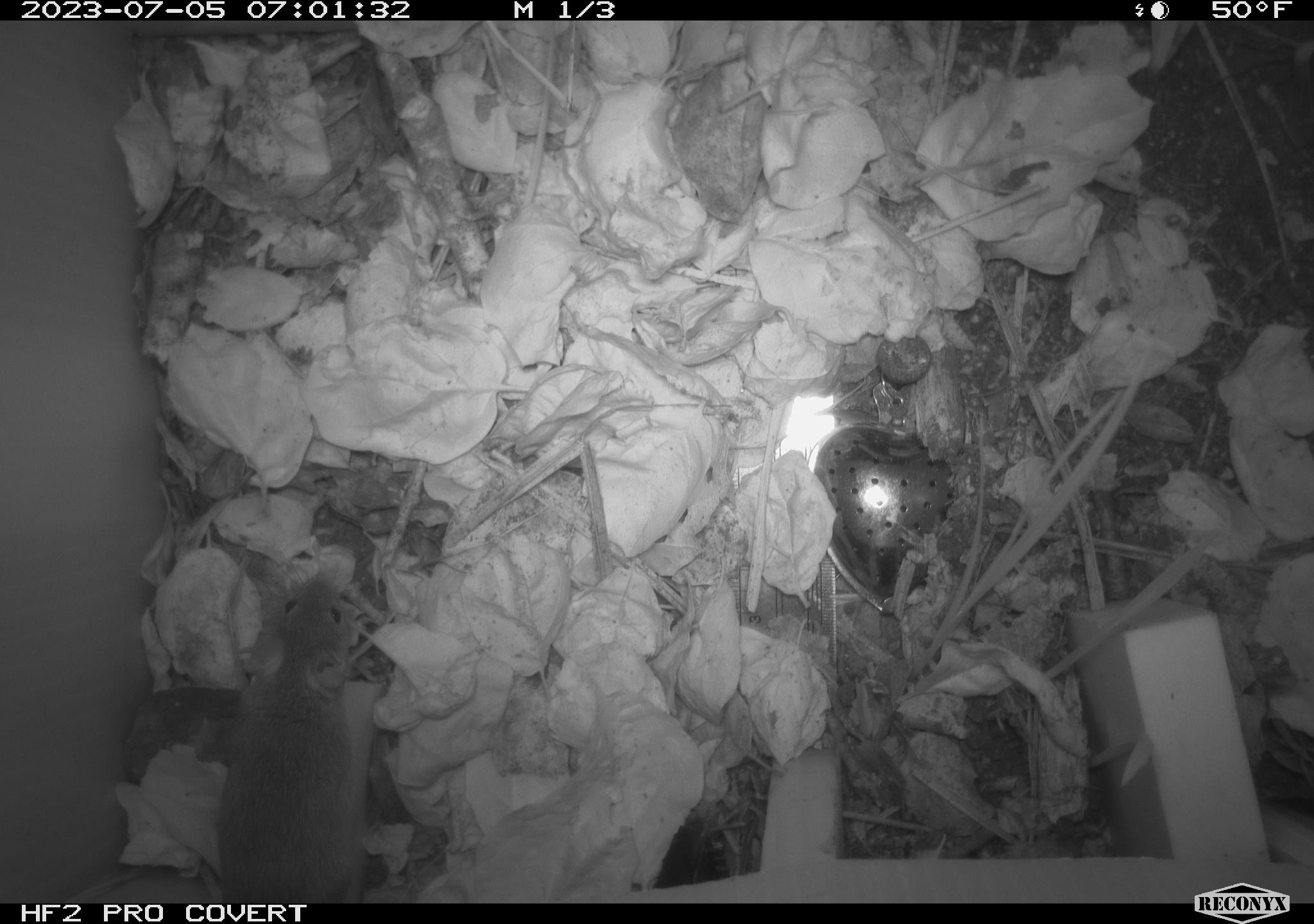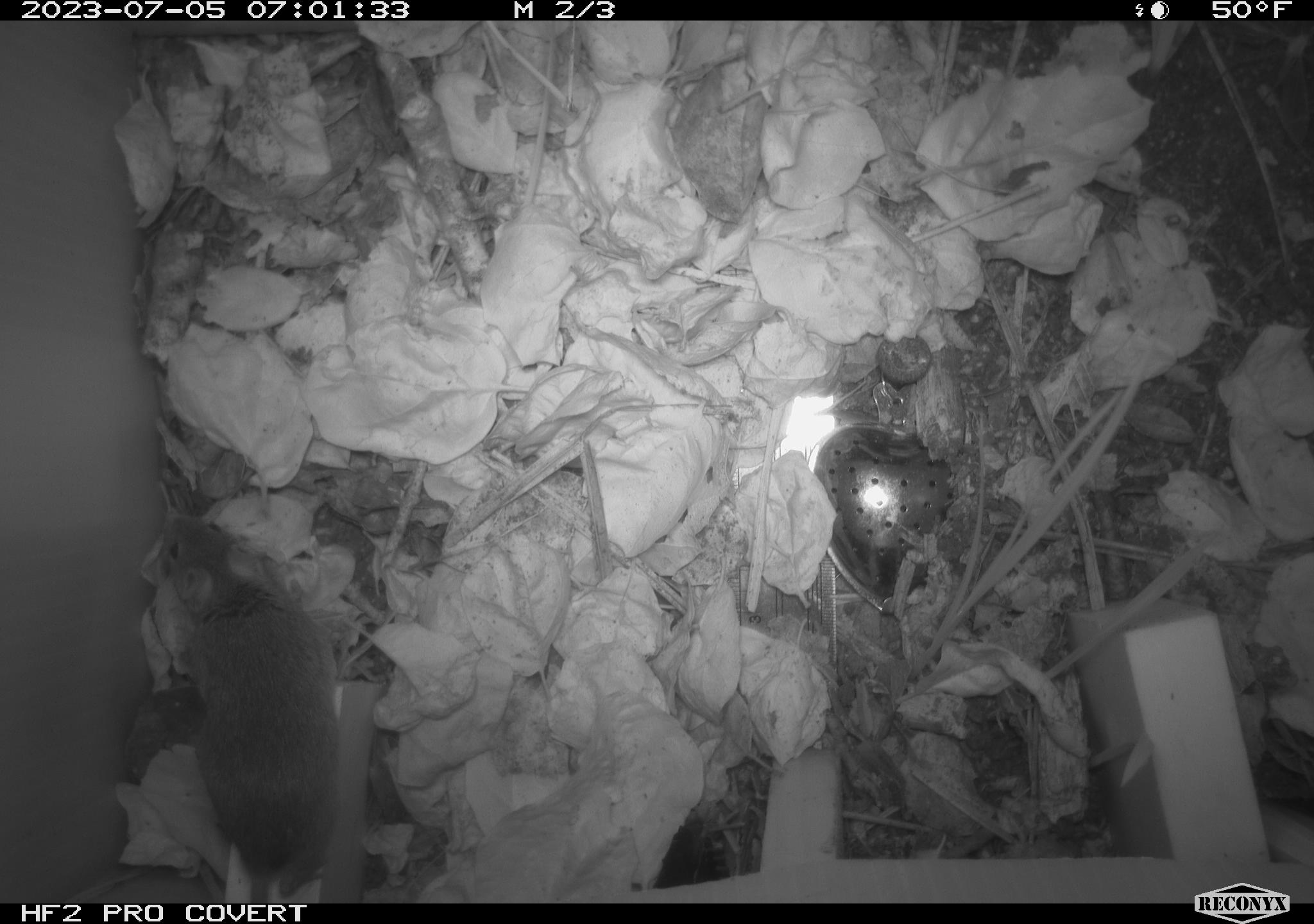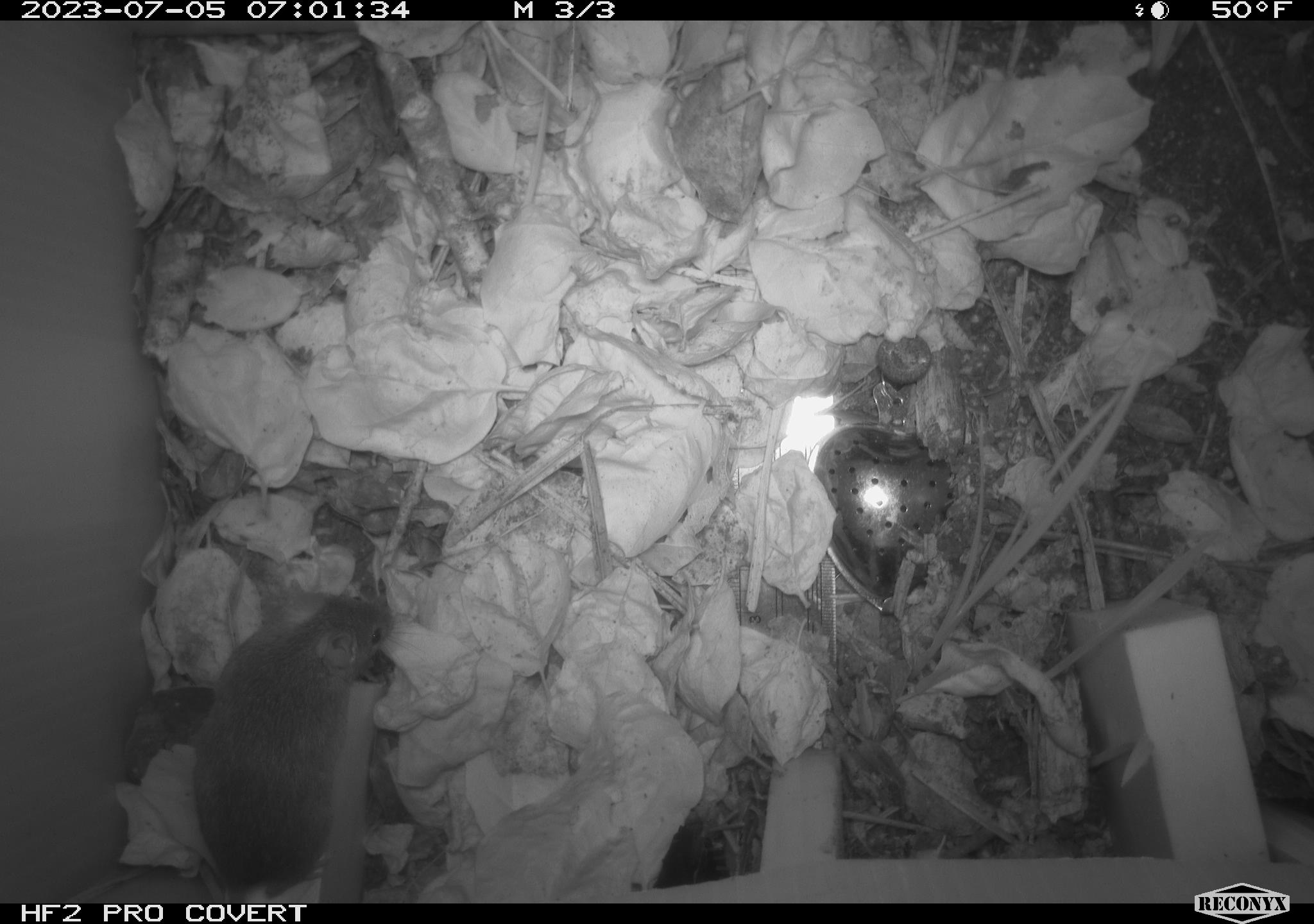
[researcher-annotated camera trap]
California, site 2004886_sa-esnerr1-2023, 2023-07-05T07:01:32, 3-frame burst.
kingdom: Animalia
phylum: Chordata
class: Mammalia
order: Rodentia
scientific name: Rodentia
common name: mouse species